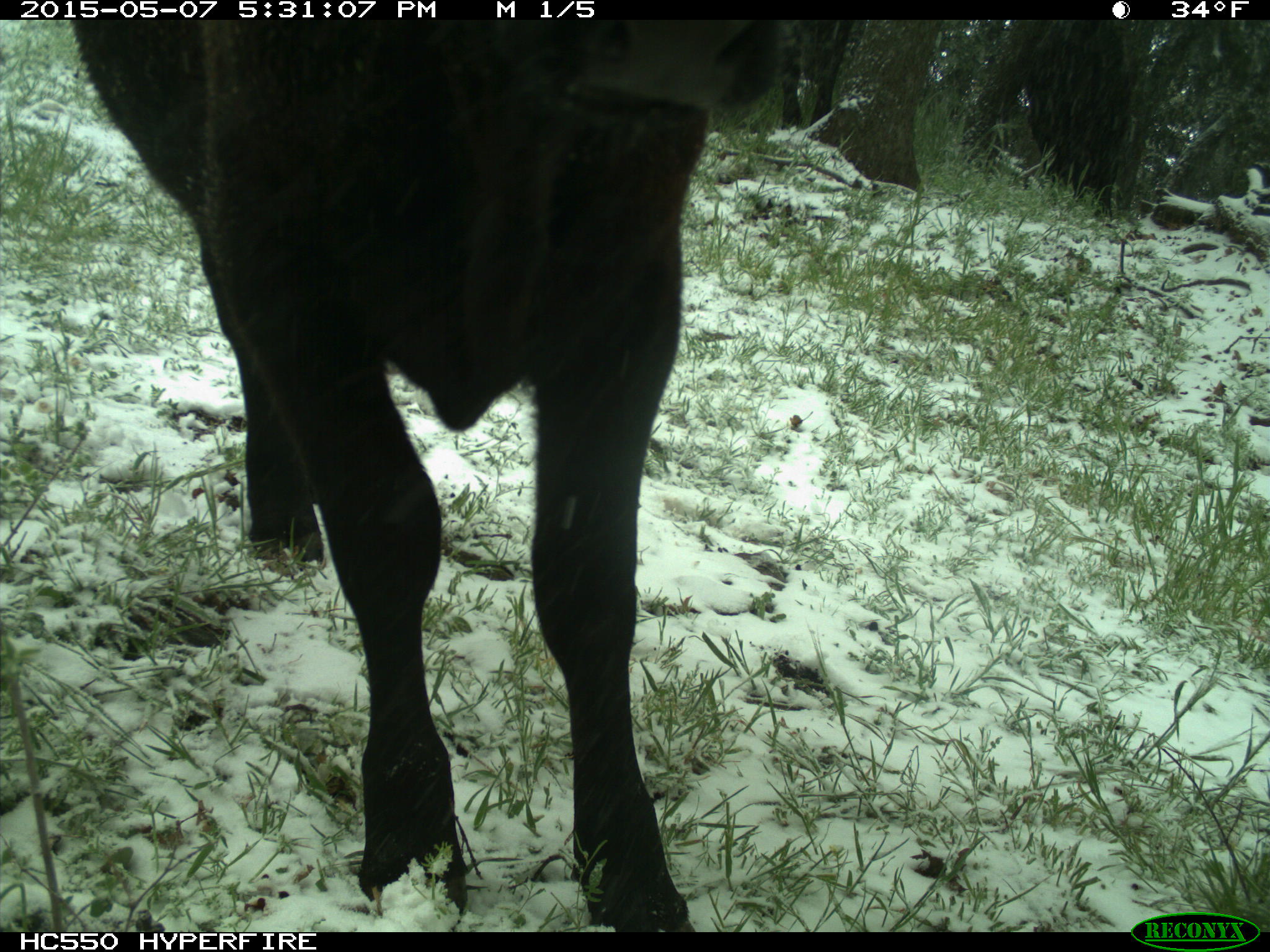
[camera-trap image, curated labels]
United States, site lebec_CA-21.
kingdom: Animalia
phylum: Chordata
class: Mammalia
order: Artiodactyla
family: Bovidae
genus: Bos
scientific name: Bos taurus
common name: domestic cow